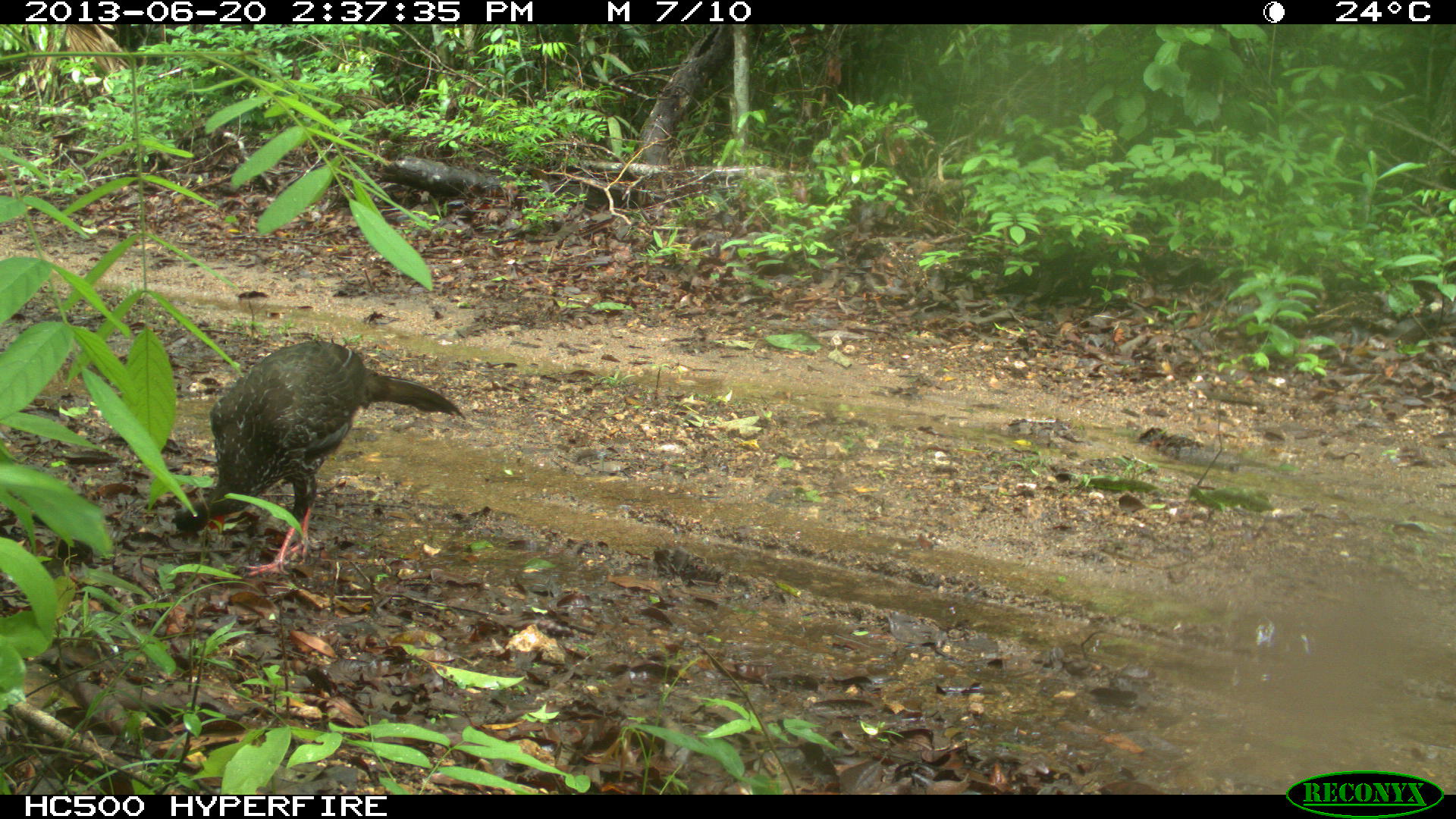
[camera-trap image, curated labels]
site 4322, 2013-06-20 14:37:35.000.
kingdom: Animalia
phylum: Chordata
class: Aves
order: Galliformes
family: Cracidae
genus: Penelope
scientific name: Penelope purpurascens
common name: crested guan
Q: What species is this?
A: Penelope purpurascens (crested guan).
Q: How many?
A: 2.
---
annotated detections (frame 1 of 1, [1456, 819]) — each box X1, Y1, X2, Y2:
penelope purpurascens: 172, 336, 466, 576